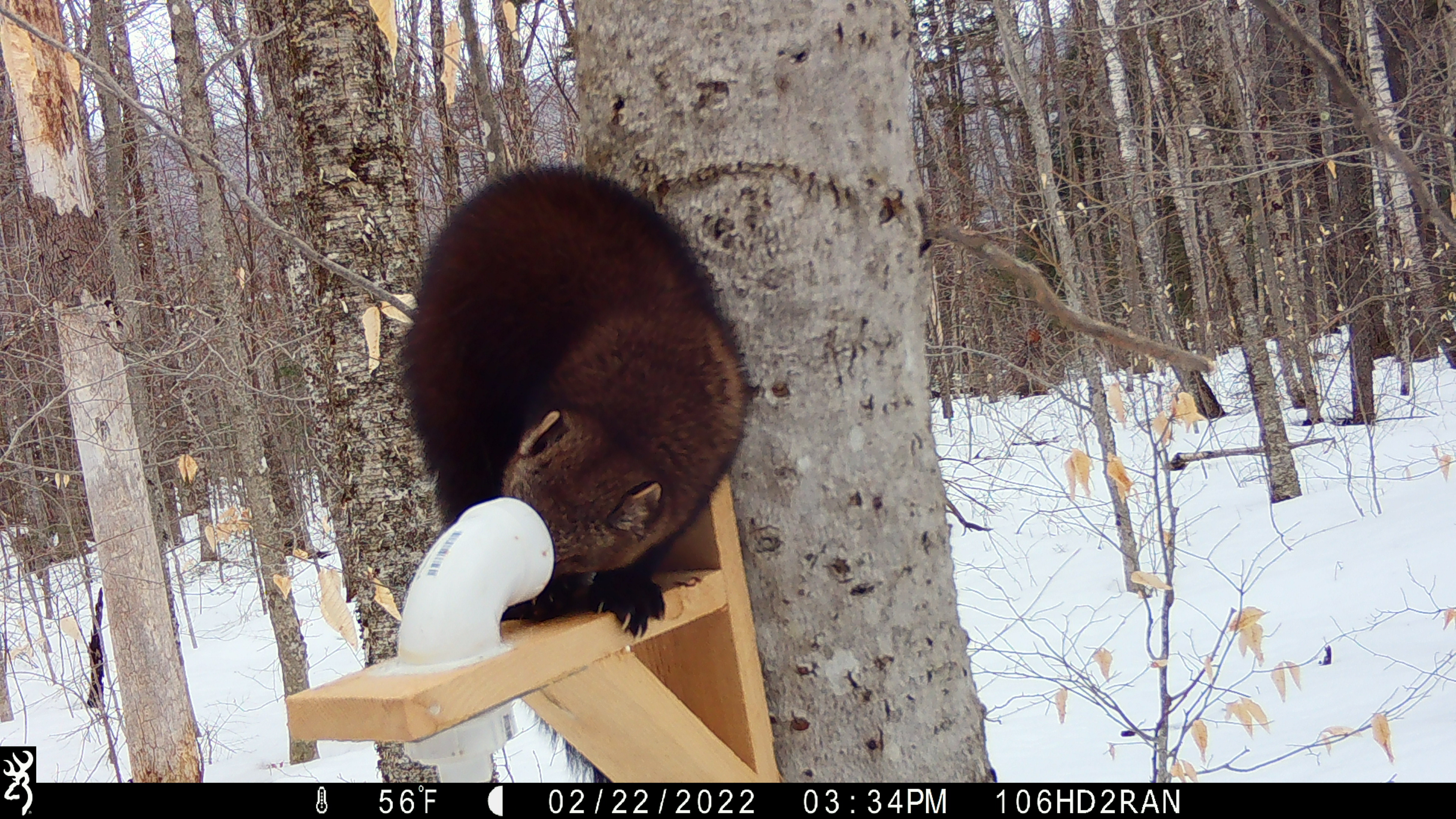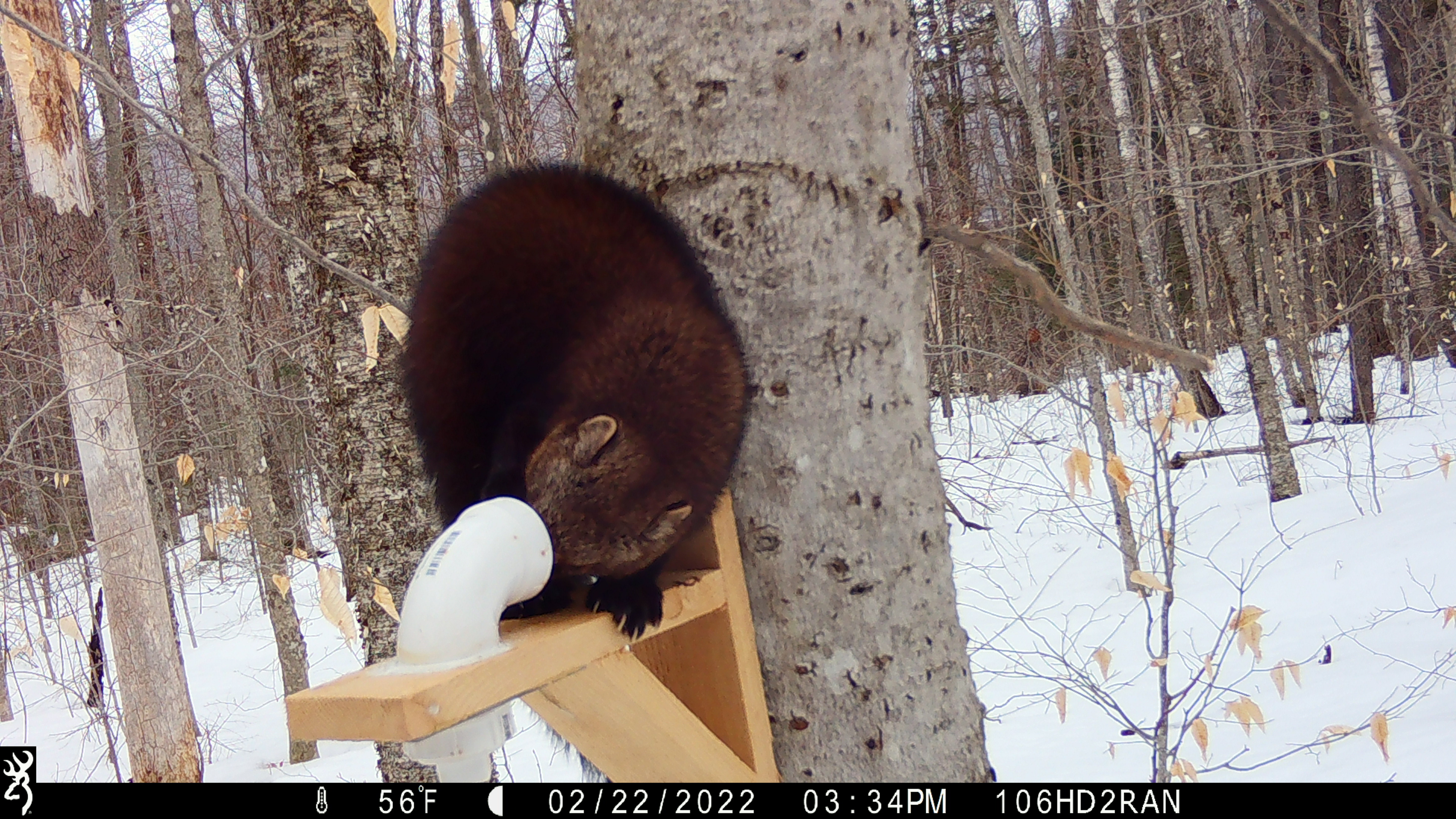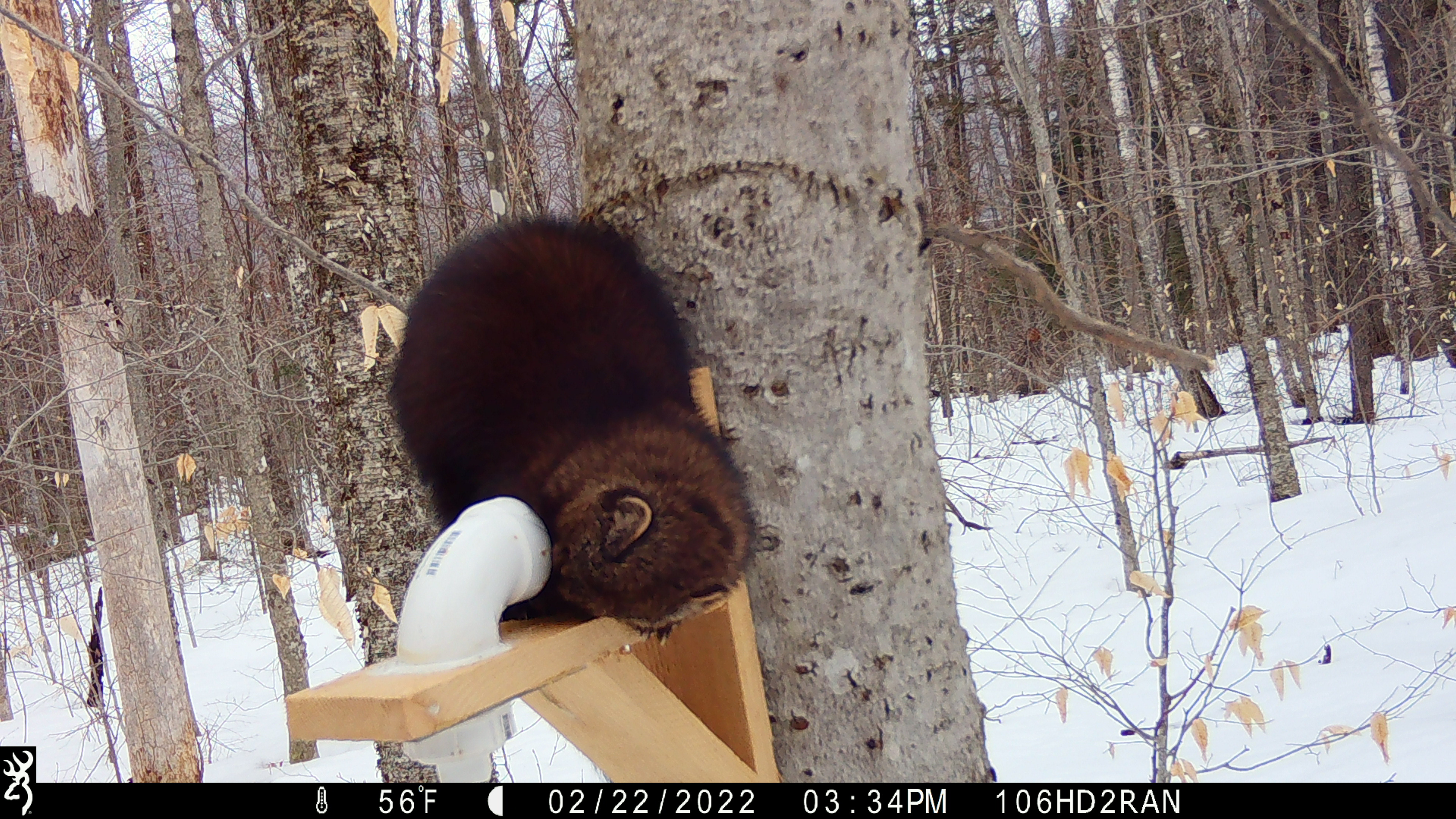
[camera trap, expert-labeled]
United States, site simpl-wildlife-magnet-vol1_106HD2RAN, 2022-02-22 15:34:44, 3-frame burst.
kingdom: Animalia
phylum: Chordata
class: Mammalia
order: Carnivora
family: Mustelidae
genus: Pekania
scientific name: Pekania pennanti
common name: fisher